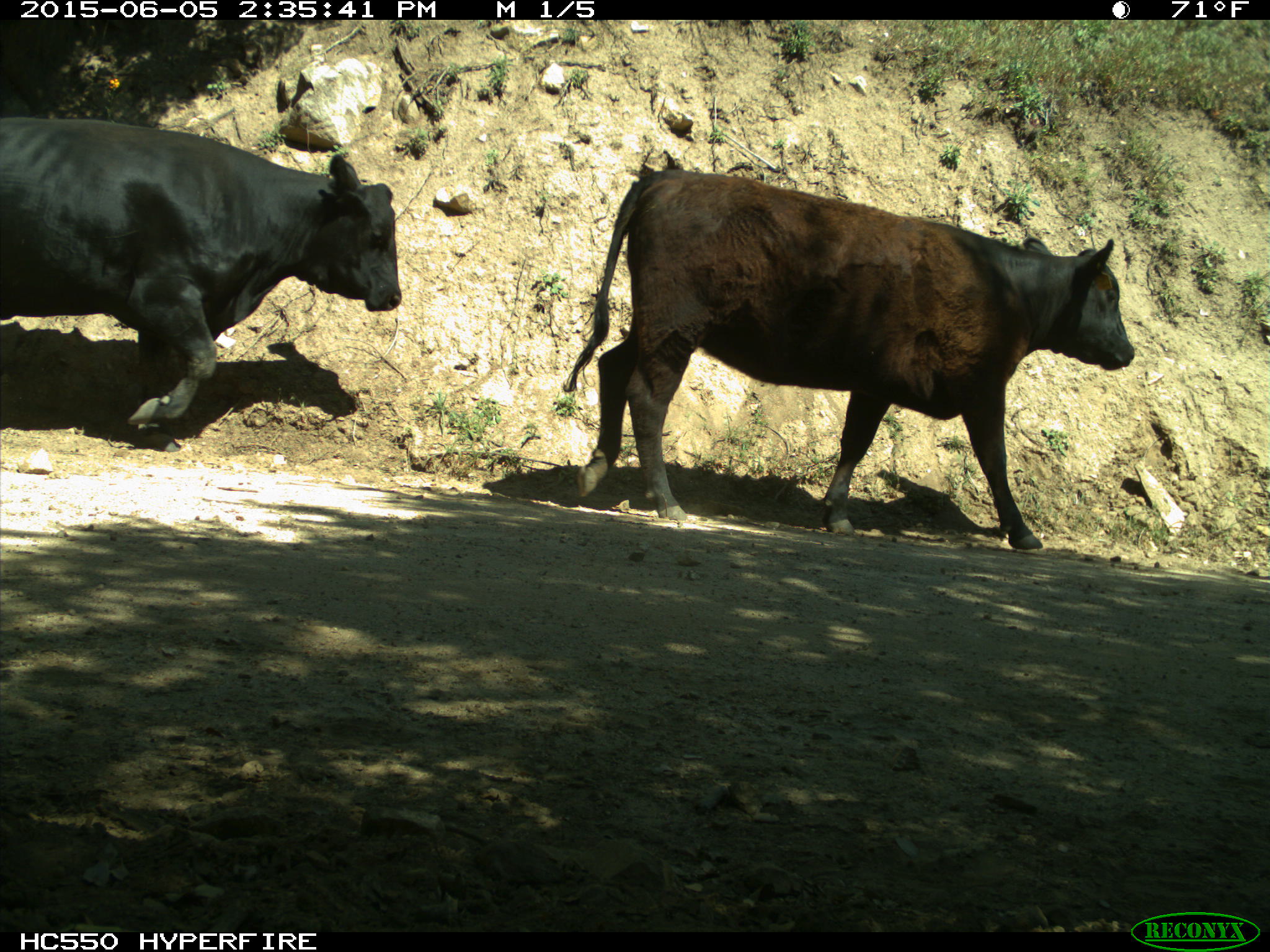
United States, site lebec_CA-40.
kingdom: Animalia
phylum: Chordata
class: Mammalia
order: Artiodactyla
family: Bovidae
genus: Bos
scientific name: Bos taurus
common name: domestic cow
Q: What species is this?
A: Bos taurus (domestic cow).